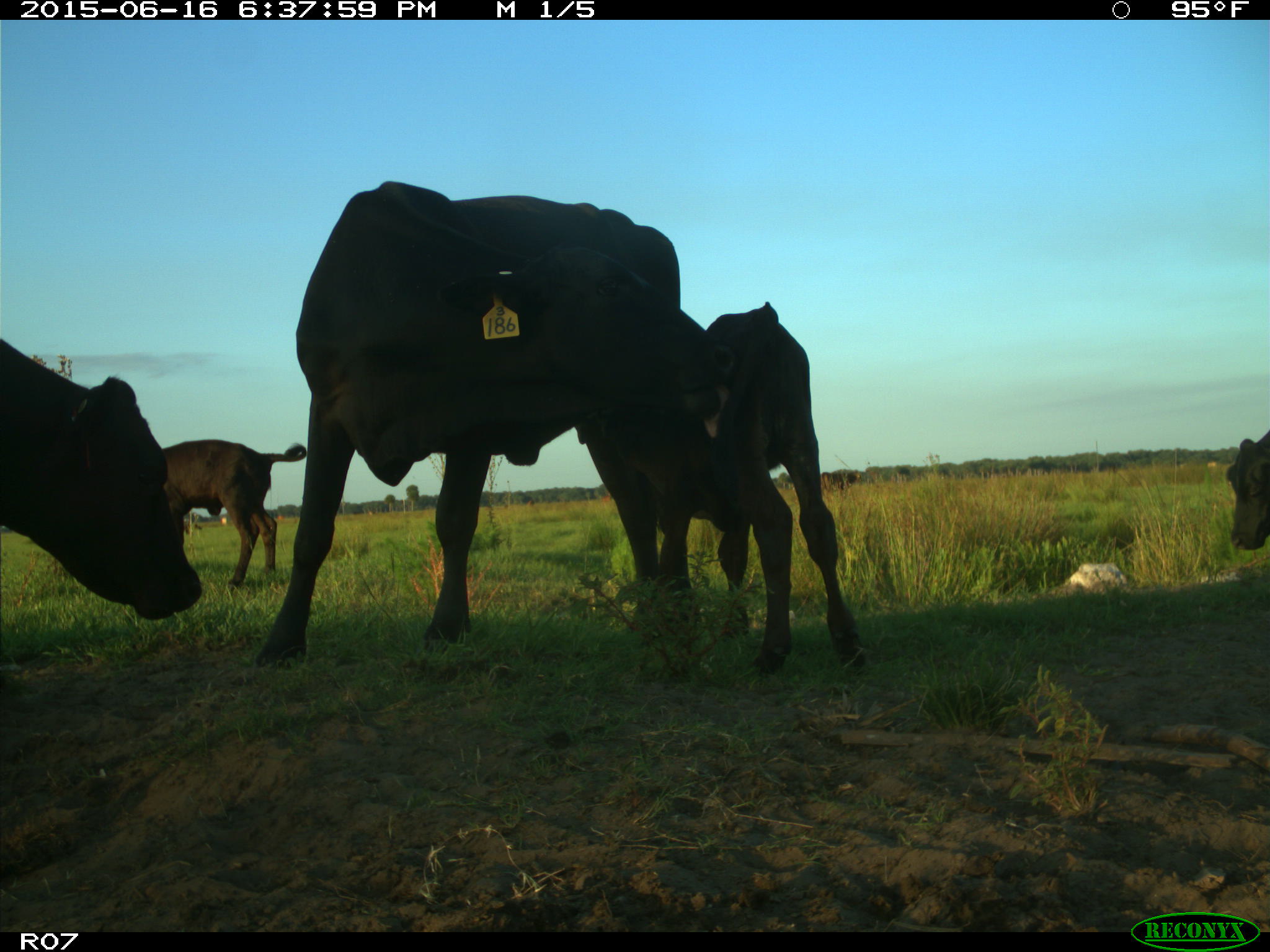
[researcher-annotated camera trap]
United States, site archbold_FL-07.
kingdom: Animalia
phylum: Chordata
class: Mammalia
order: Artiodactyla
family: Bovidae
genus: Bos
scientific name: Bos taurus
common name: domestic cow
Bos taurus (domestic cow).